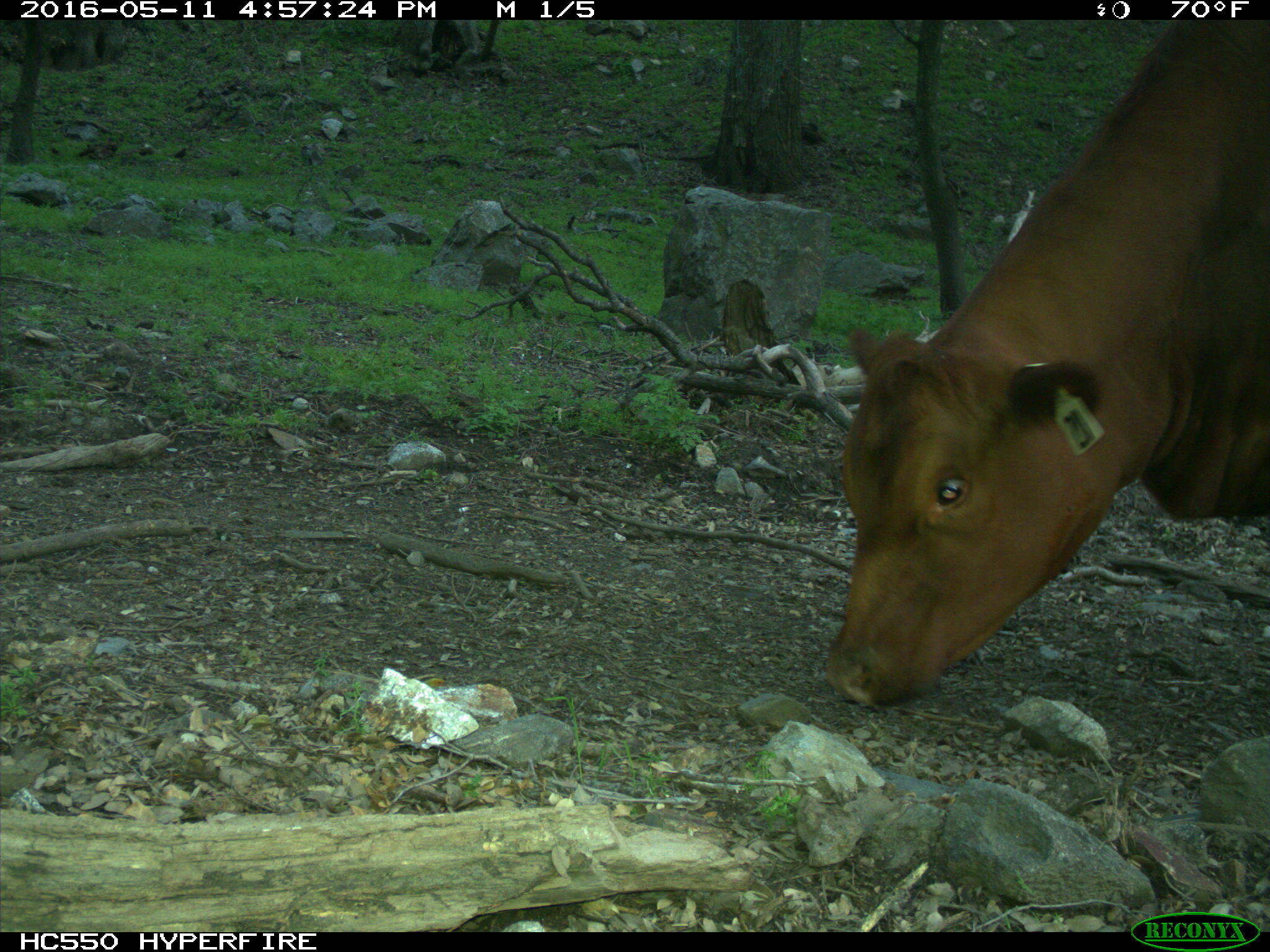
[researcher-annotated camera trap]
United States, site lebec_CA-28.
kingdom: Animalia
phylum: Chordata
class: Mammalia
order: Artiodactyla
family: Bovidae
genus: Bos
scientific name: Bos taurus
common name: domestic cow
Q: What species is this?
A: Bos taurus (domestic cow).